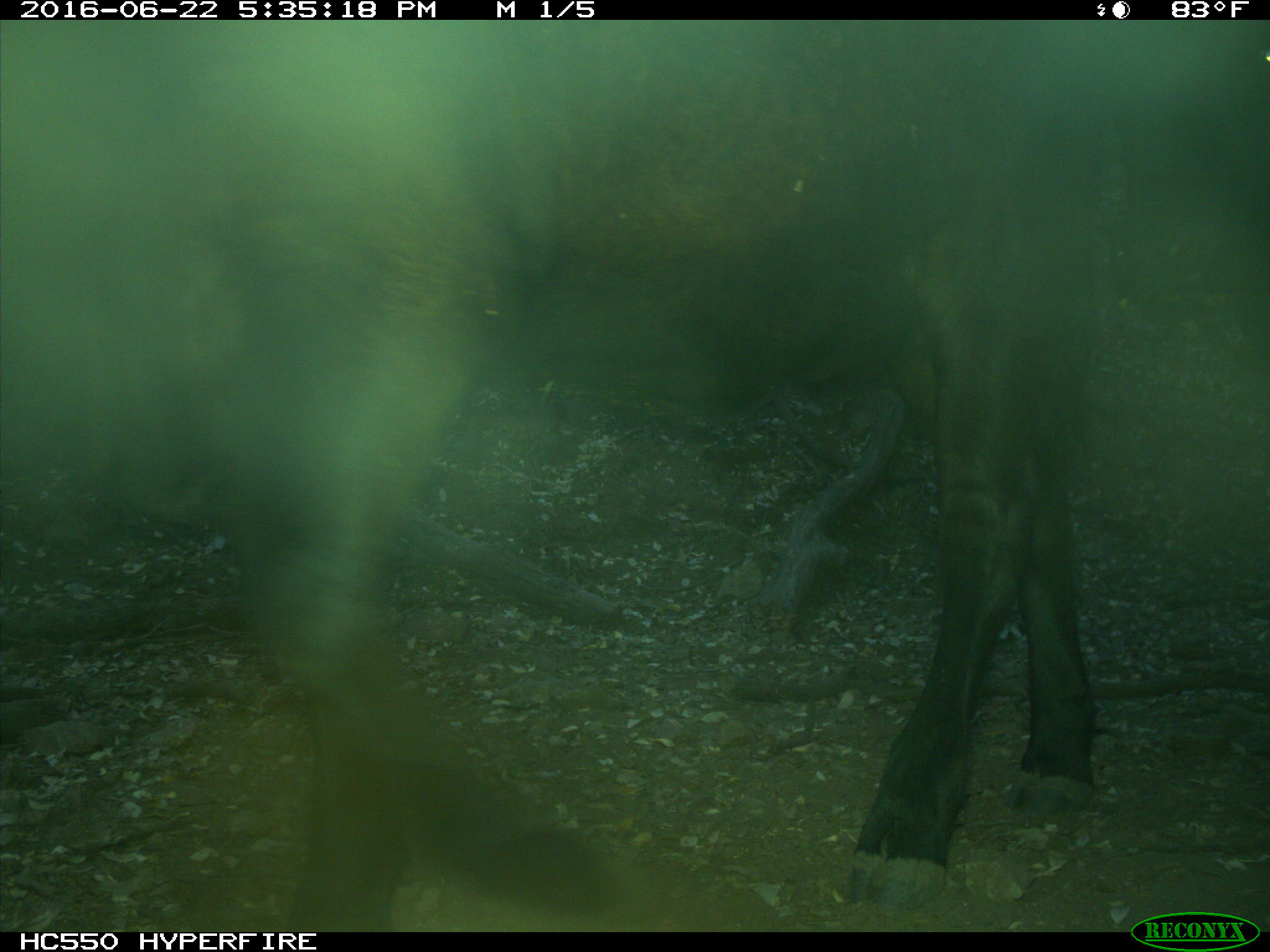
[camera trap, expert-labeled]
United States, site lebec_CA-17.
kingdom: Animalia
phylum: Chordata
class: Mammalia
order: Artiodactyla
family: Bovidae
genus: Bos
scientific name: Bos taurus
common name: domestic cow